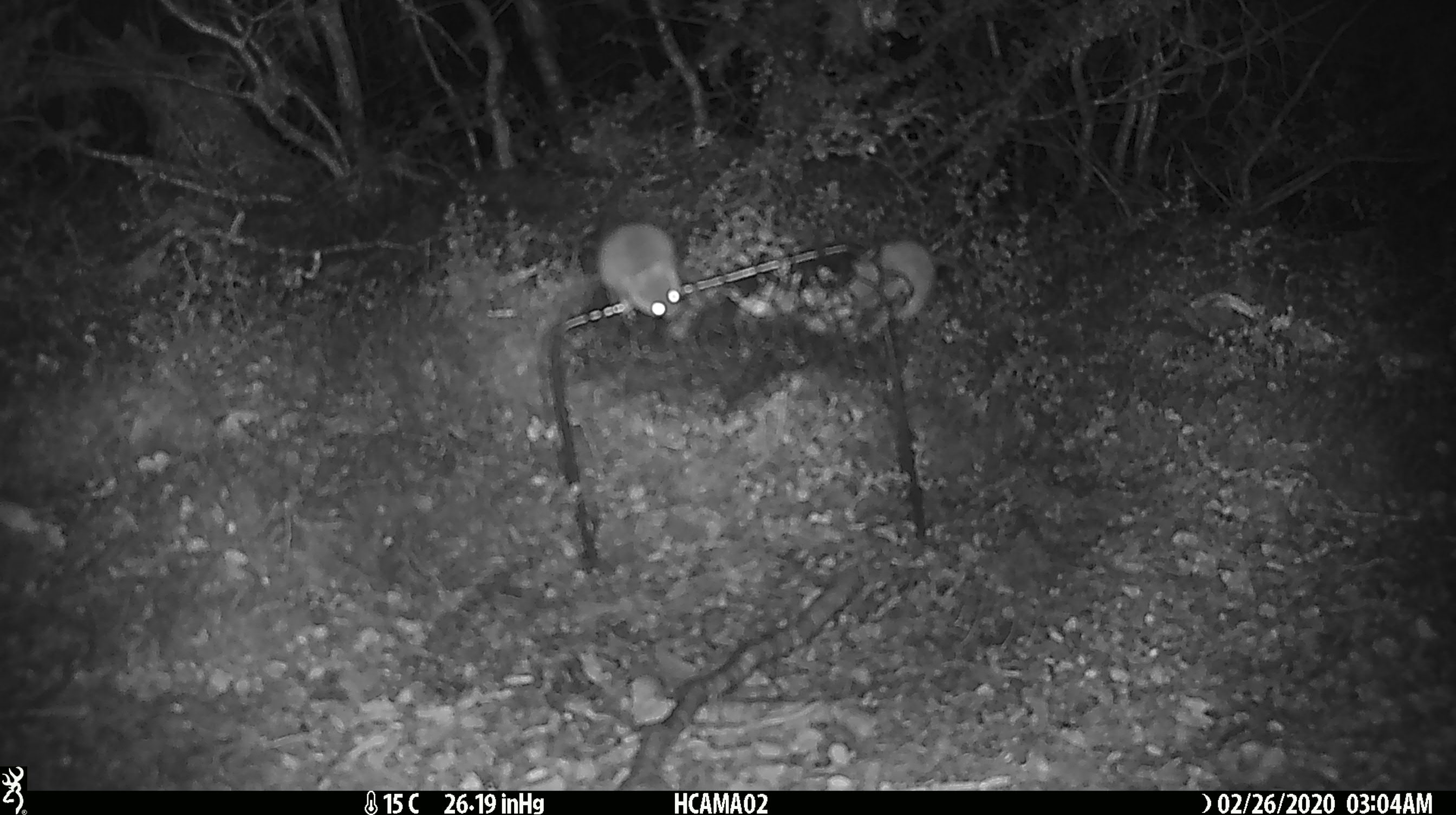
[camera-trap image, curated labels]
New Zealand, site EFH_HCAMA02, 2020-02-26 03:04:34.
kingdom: Animalia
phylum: Chordata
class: Mammalia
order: Rodentia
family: Muridae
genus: Mus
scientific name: Mus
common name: mouse